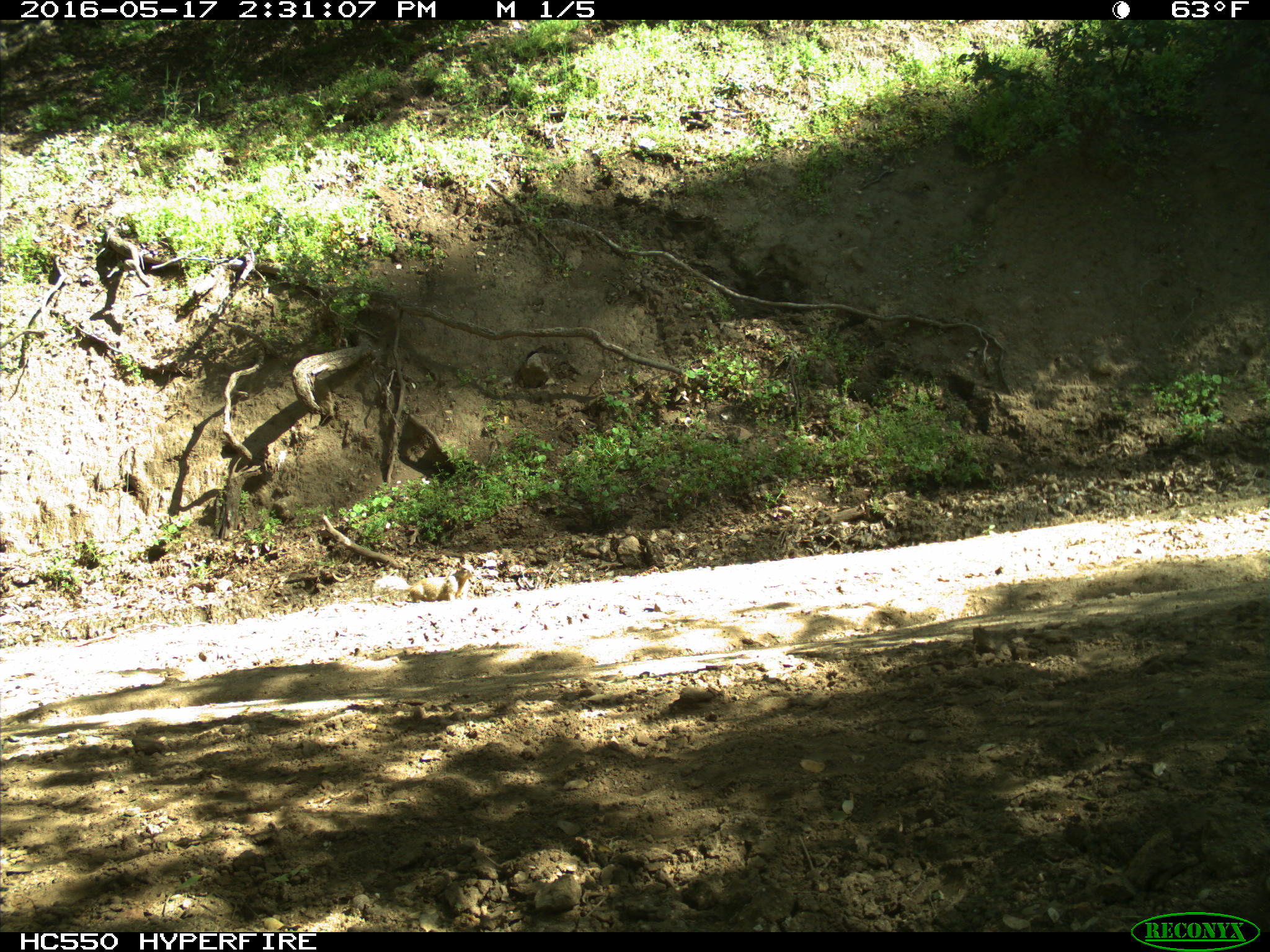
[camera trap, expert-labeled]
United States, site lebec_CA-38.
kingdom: Animalia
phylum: Chordata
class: Mammalia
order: Rodentia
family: Sciuridae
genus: Otospermophilus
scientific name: Otospermophilus beecheyi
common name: california ground squirrel